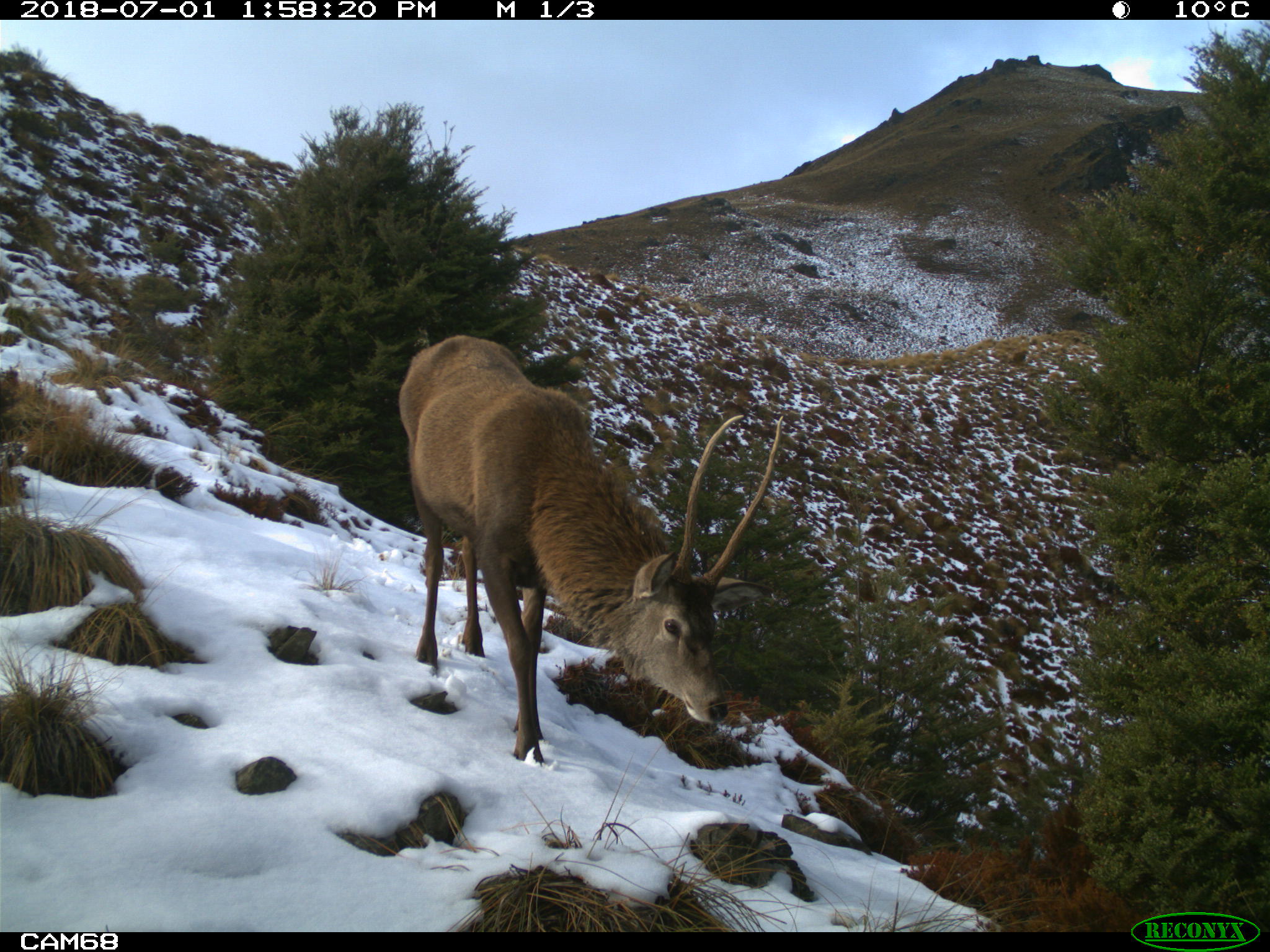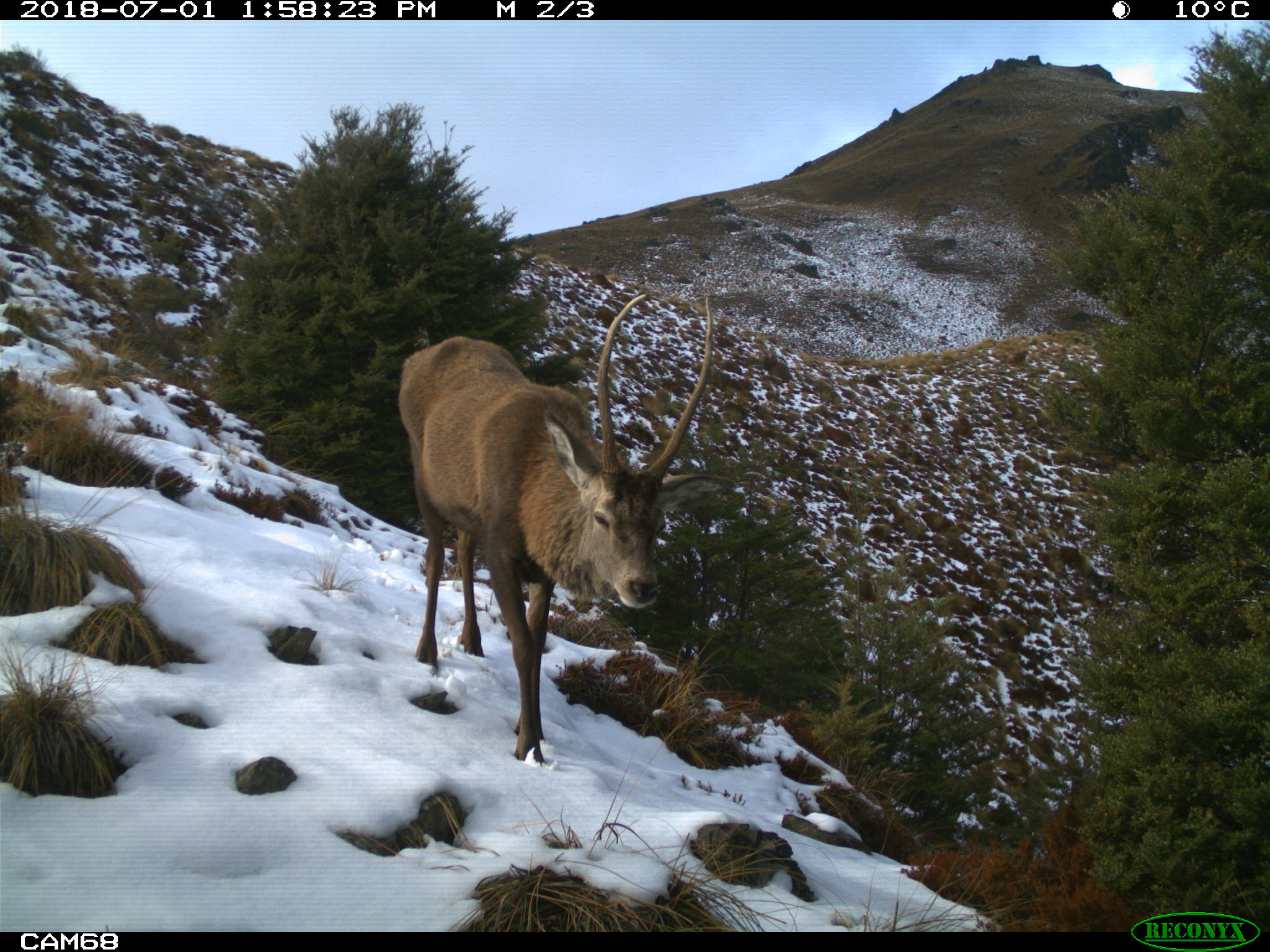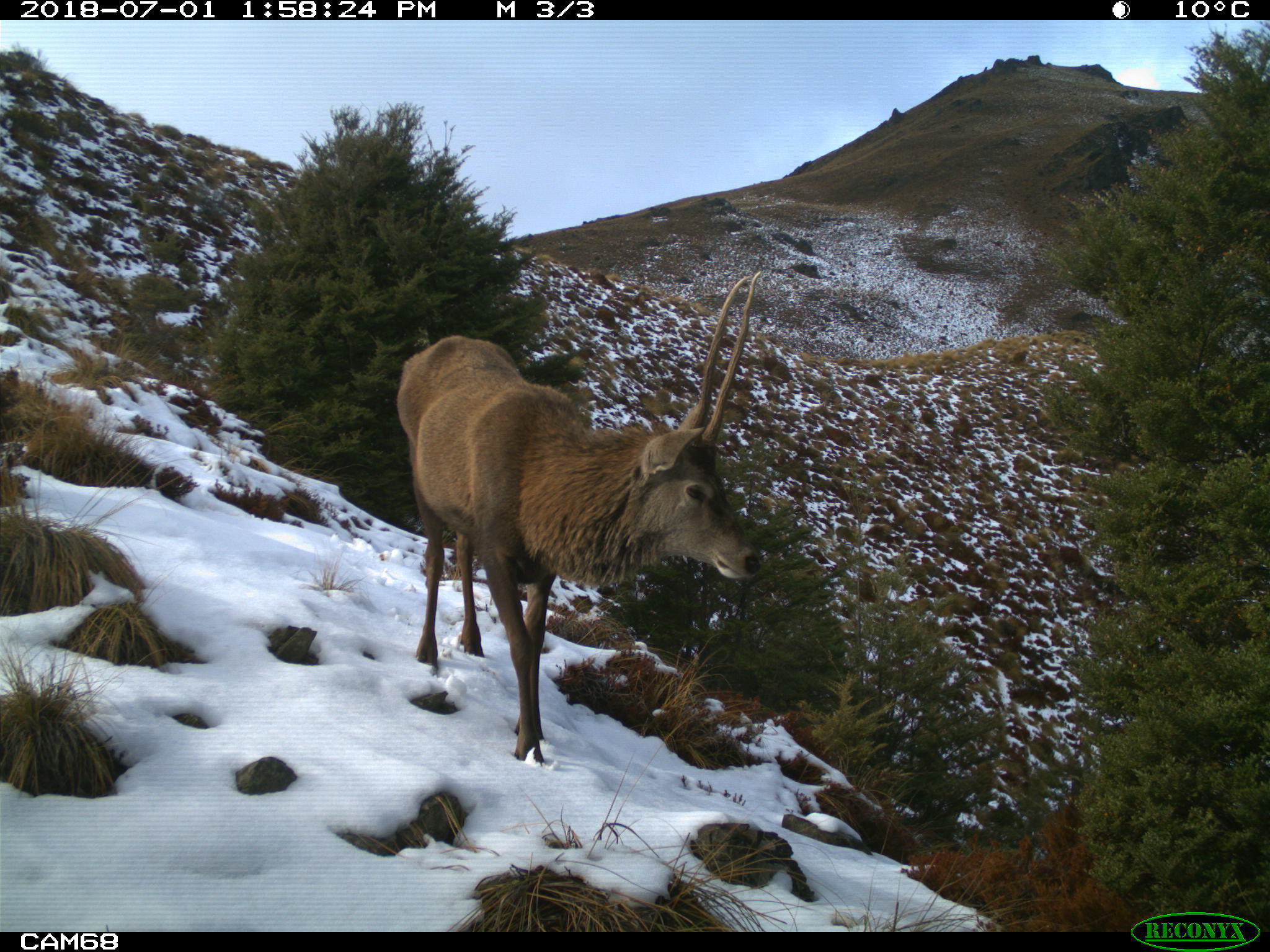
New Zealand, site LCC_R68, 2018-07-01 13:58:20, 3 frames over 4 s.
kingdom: Animalia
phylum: Chordata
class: Mammalia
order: Artiodactyla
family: Cervidae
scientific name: Cervidae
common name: deer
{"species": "deer (Cervidae)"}